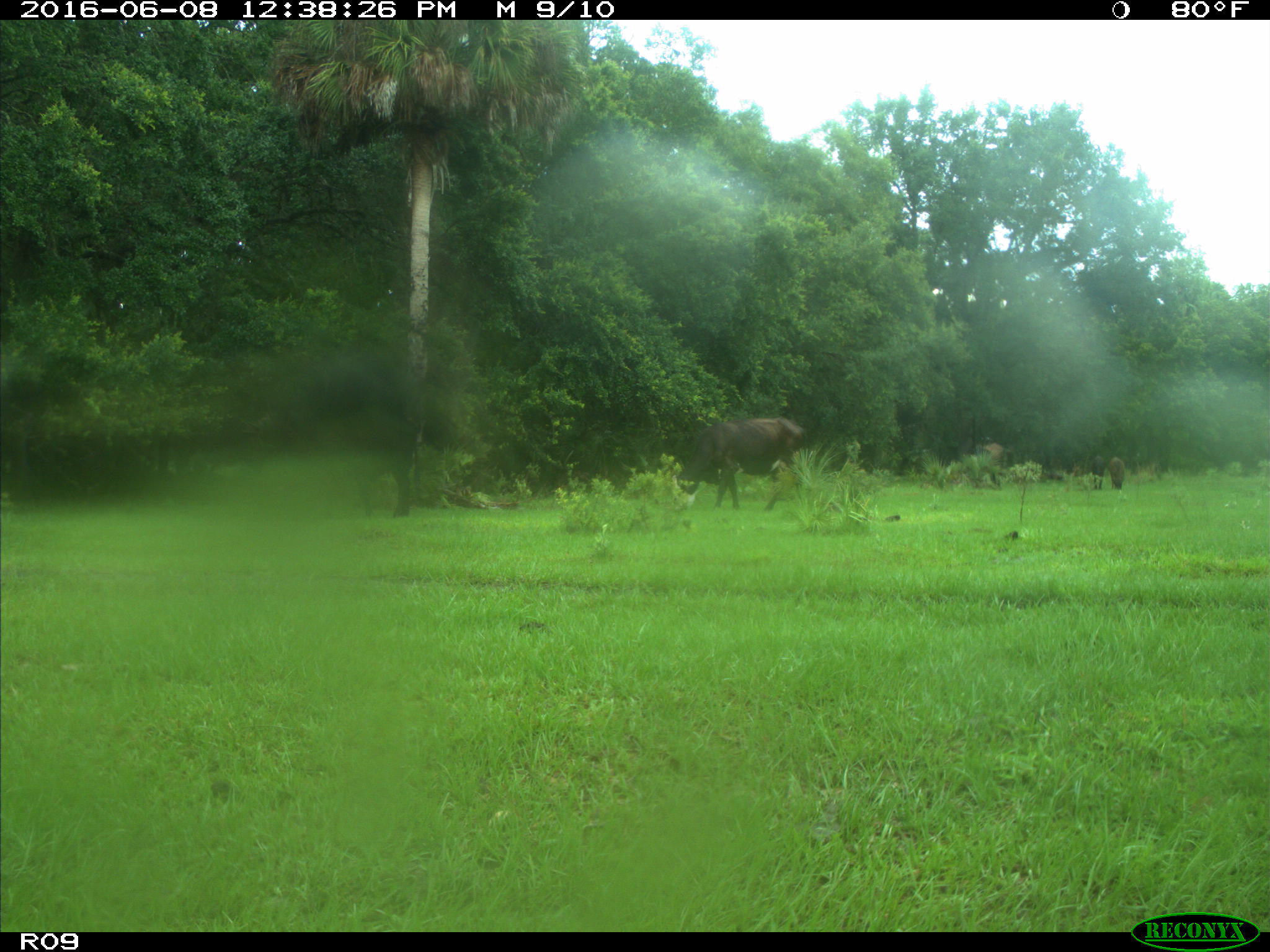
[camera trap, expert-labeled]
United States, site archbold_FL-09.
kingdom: Animalia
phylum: Chordata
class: Mammalia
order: Artiodactyla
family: Bovidae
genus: Bos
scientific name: Bos taurus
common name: domestic cow